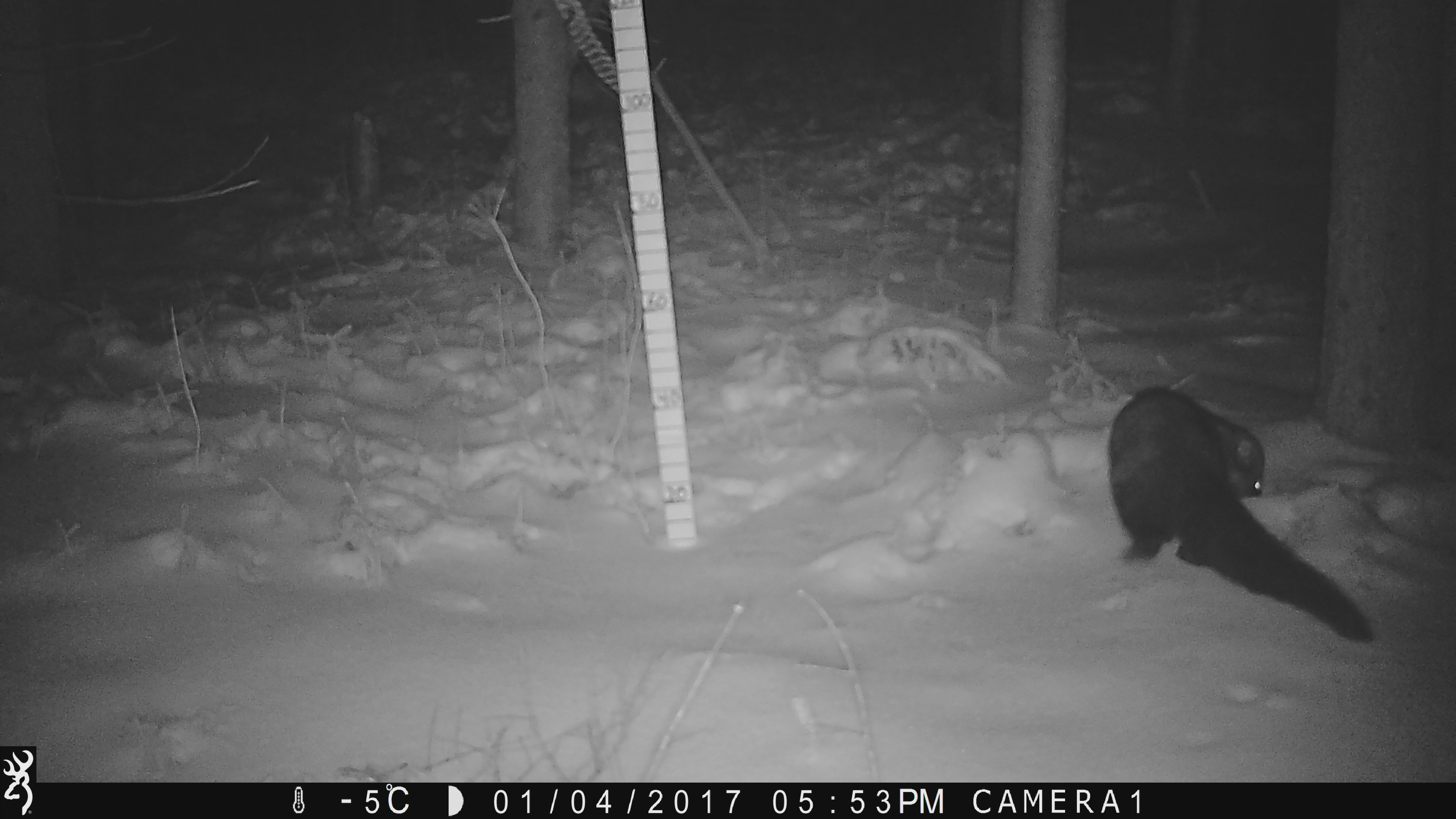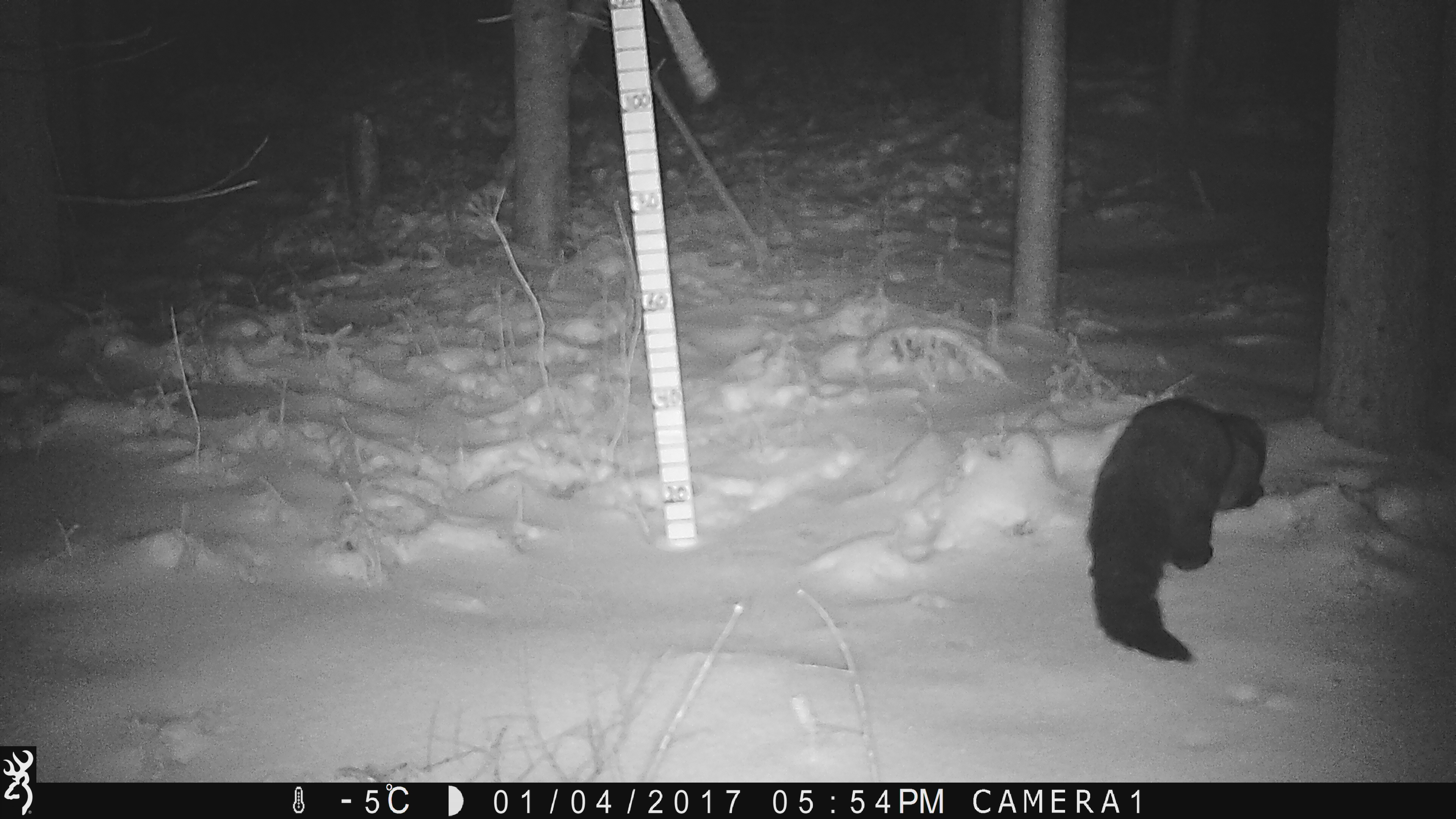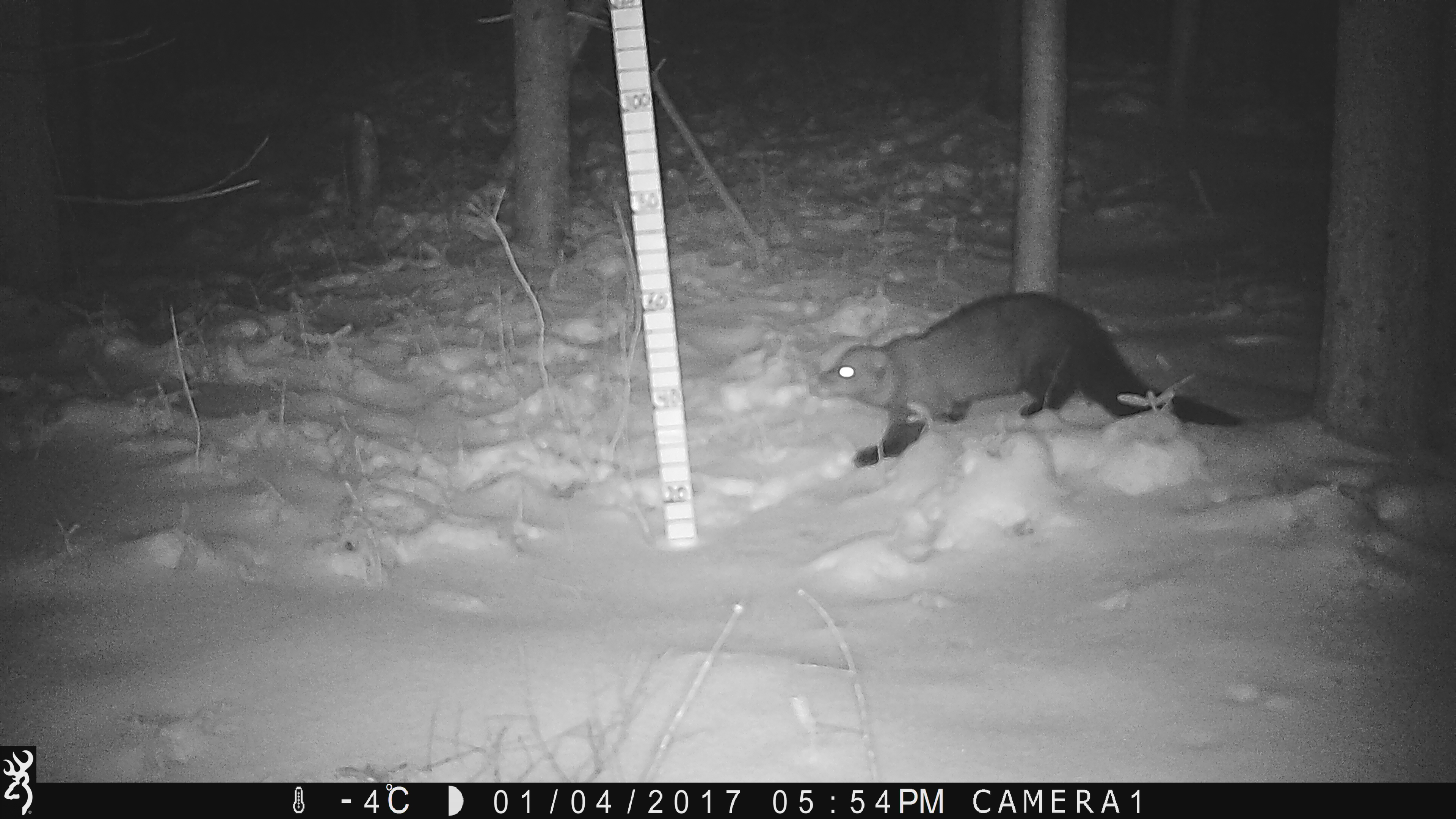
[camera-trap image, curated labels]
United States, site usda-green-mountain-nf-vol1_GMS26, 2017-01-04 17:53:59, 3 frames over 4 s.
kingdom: Animalia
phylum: Chordata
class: Mammalia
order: Carnivora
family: Mustelidae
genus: Pekania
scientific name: Pekania pennanti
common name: fisher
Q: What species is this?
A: Fisher (Pekania pennanti).